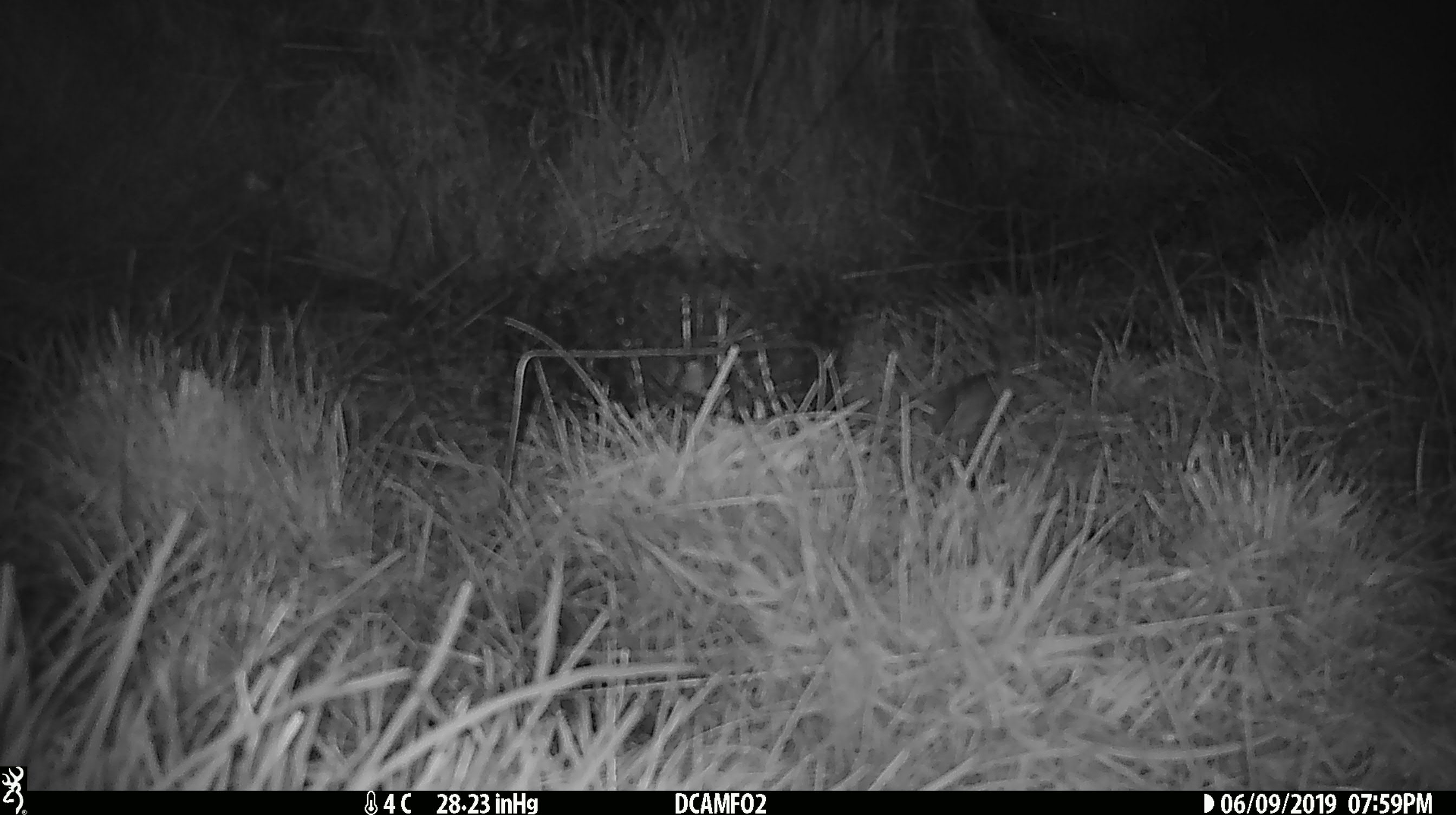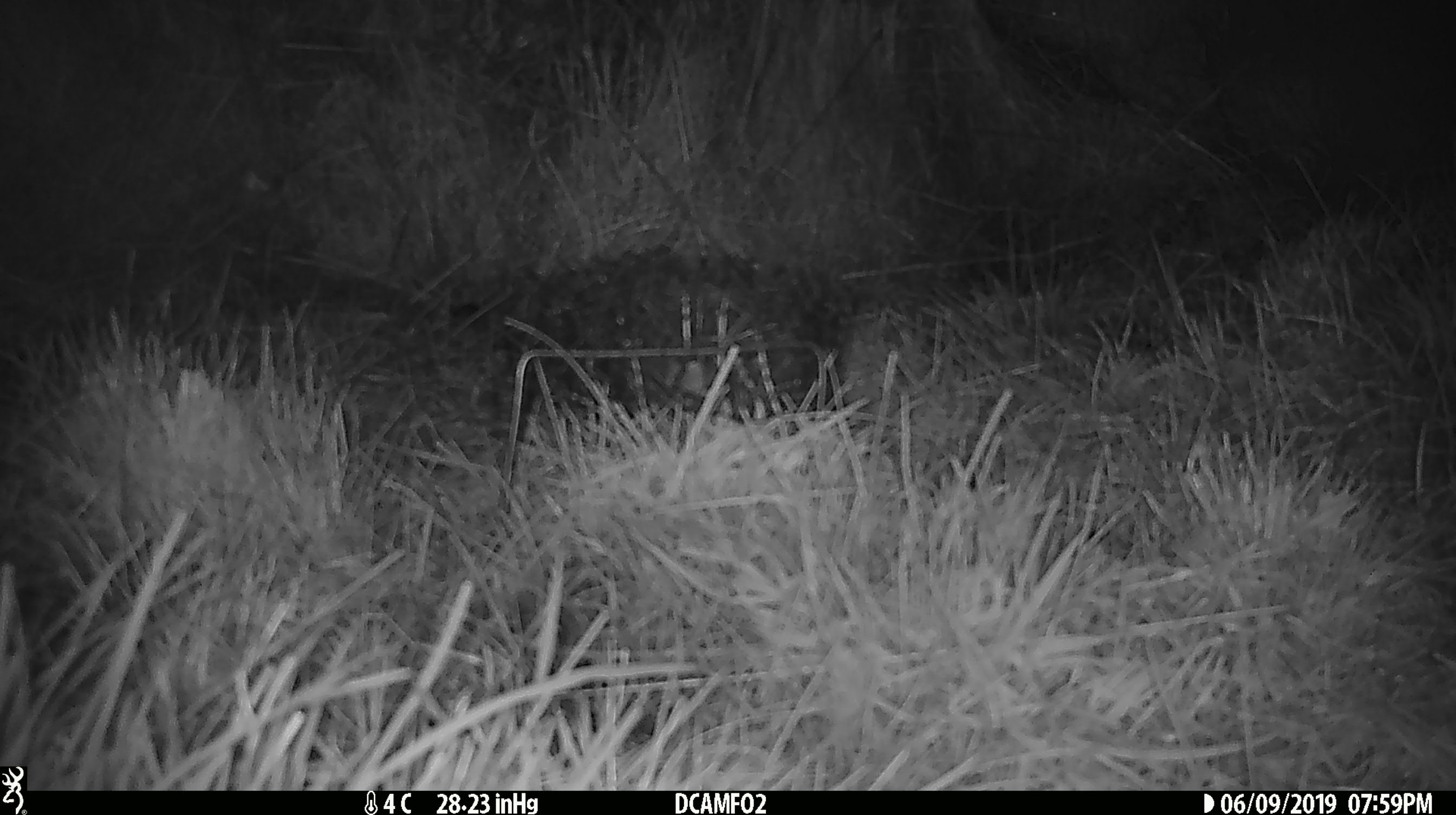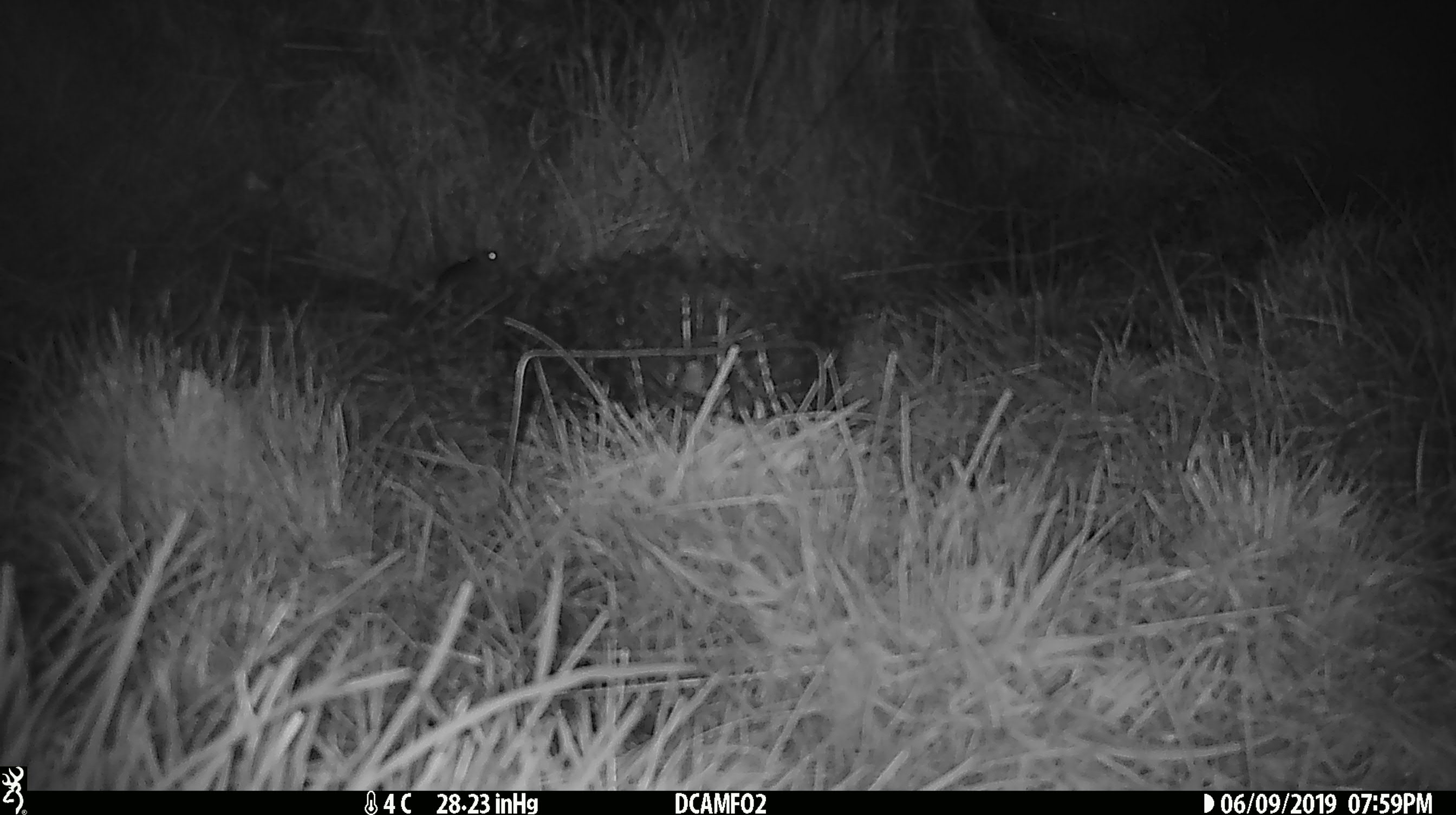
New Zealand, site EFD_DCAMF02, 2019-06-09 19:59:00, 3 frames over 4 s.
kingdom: Animalia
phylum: Chordata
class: Mammalia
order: Rodentia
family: Muridae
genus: Mus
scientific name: Mus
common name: mouse